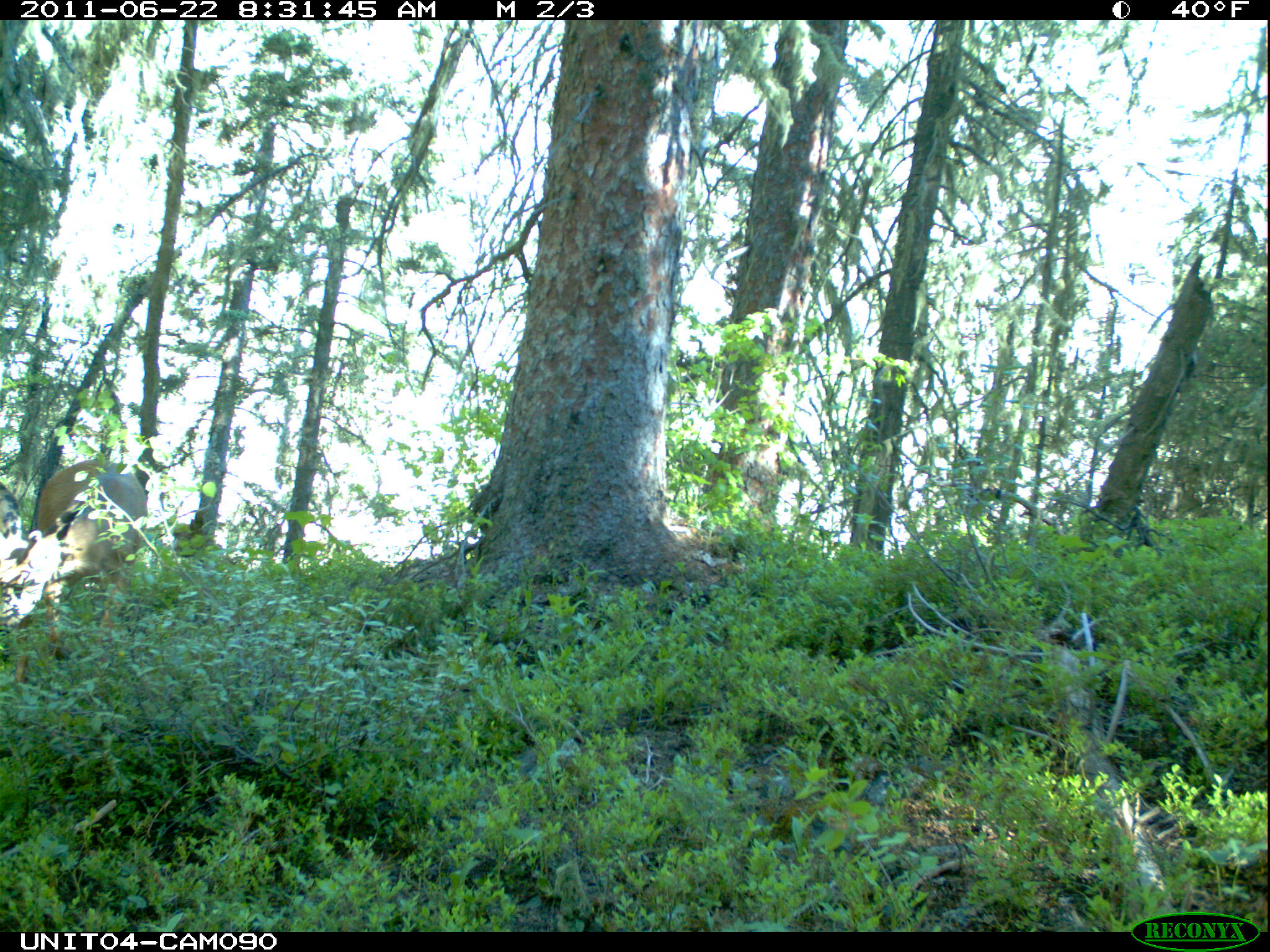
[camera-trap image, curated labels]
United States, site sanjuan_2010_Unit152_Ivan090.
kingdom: Animalia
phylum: Chordata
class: Mammalia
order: Artiodactyla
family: Cervidae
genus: Odocoileus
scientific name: Odocoileus hemionus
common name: mule deer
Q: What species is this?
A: Odocoileus hemionus (mule deer).